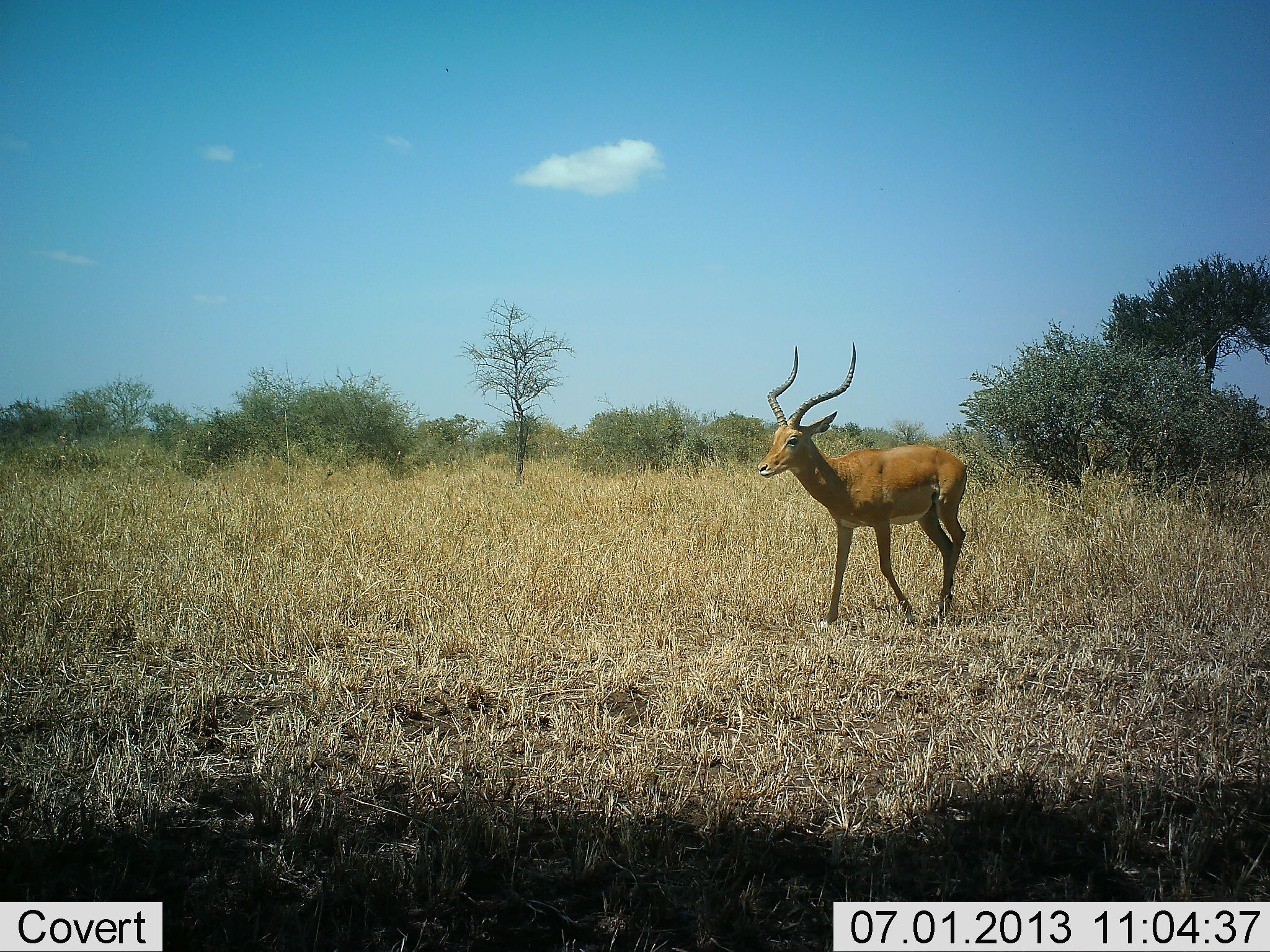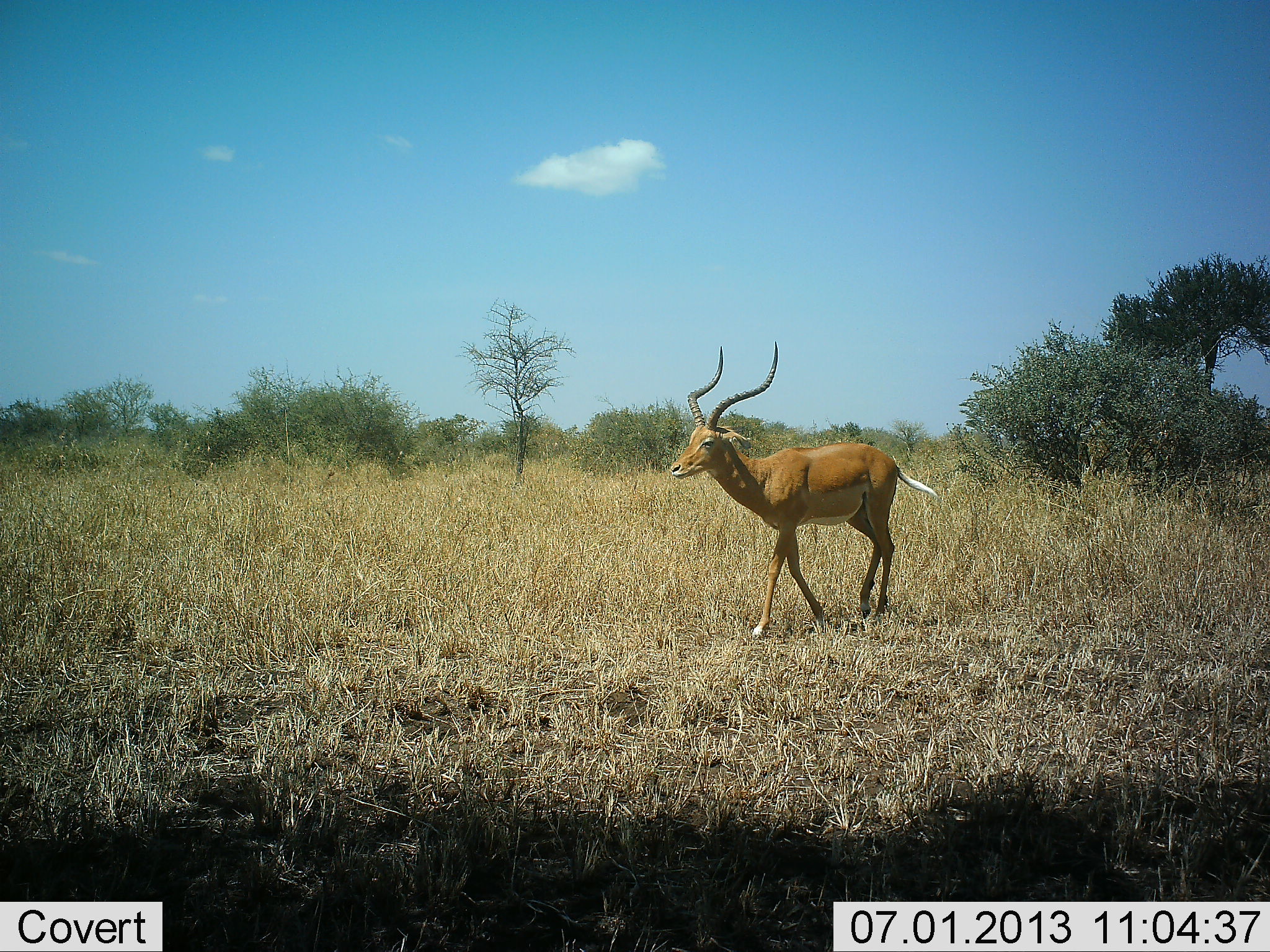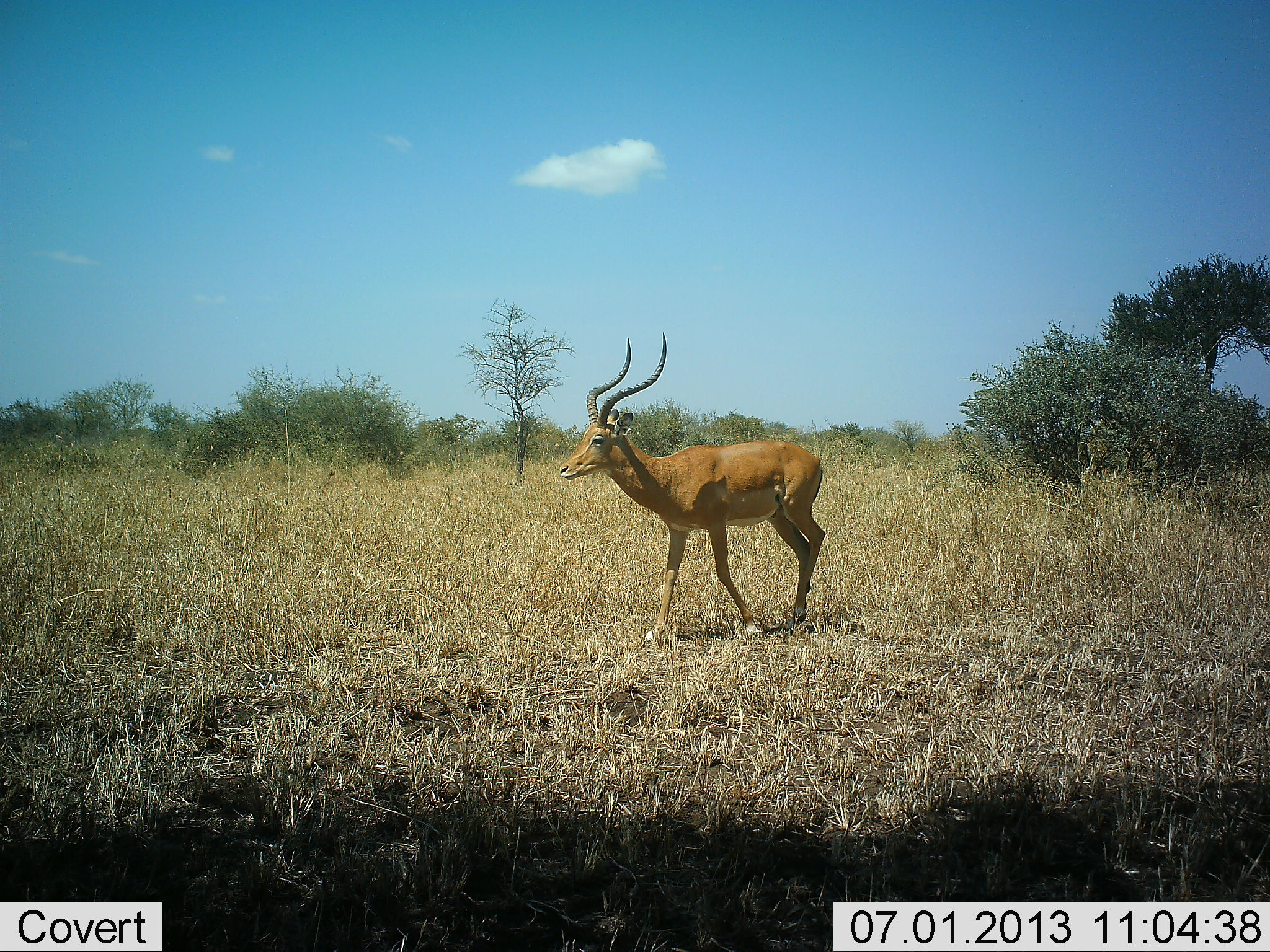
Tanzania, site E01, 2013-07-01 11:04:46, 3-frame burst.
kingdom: Animalia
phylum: Chordata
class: Mammalia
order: Artiodactyla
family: Bovidae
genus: Aepyceros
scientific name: Aepyceros melampus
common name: impala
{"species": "impala (Aepyceros melampus)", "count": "1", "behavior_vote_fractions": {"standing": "11%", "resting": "0%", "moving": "89%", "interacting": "0%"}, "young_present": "0%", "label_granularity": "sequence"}